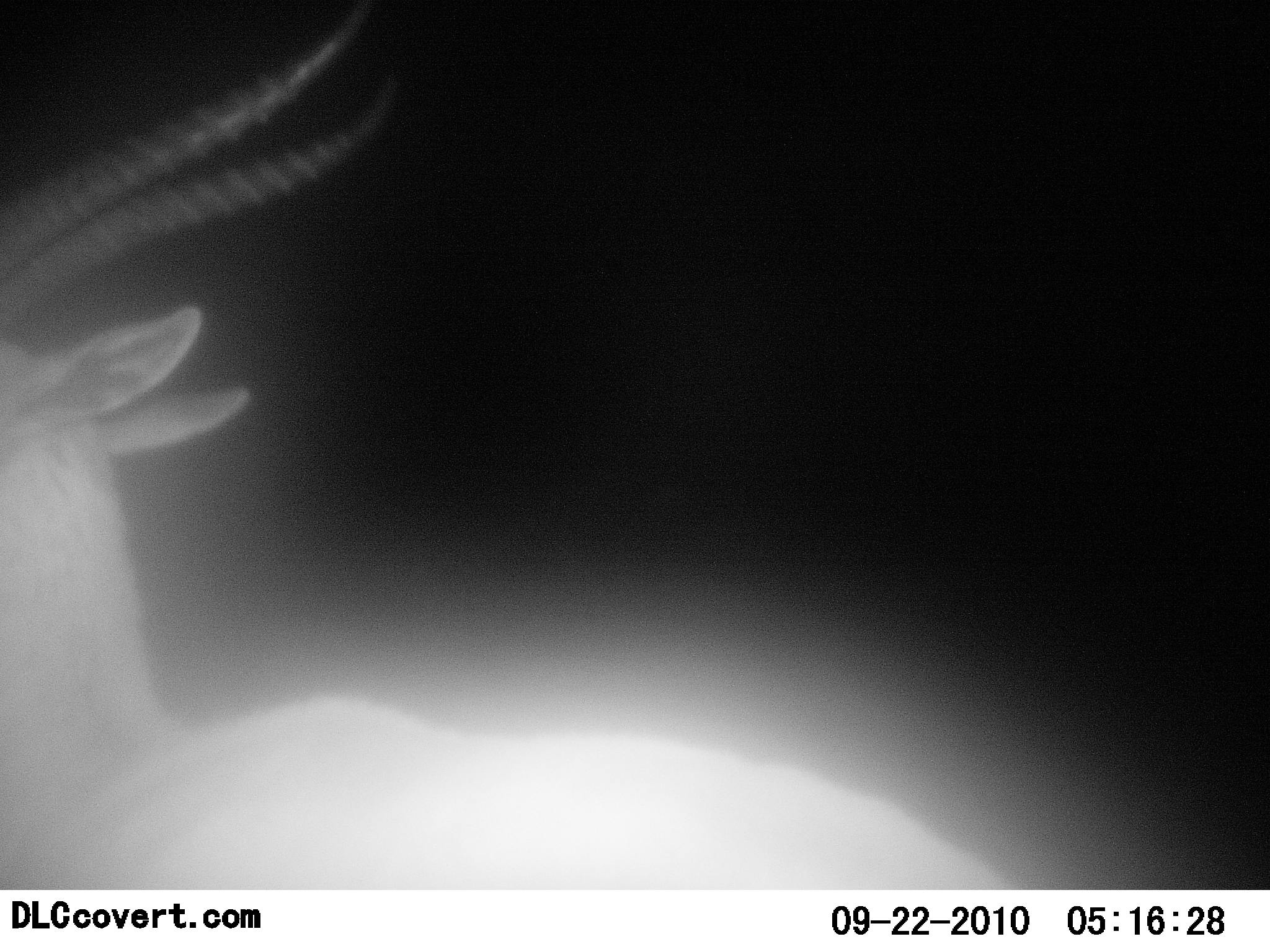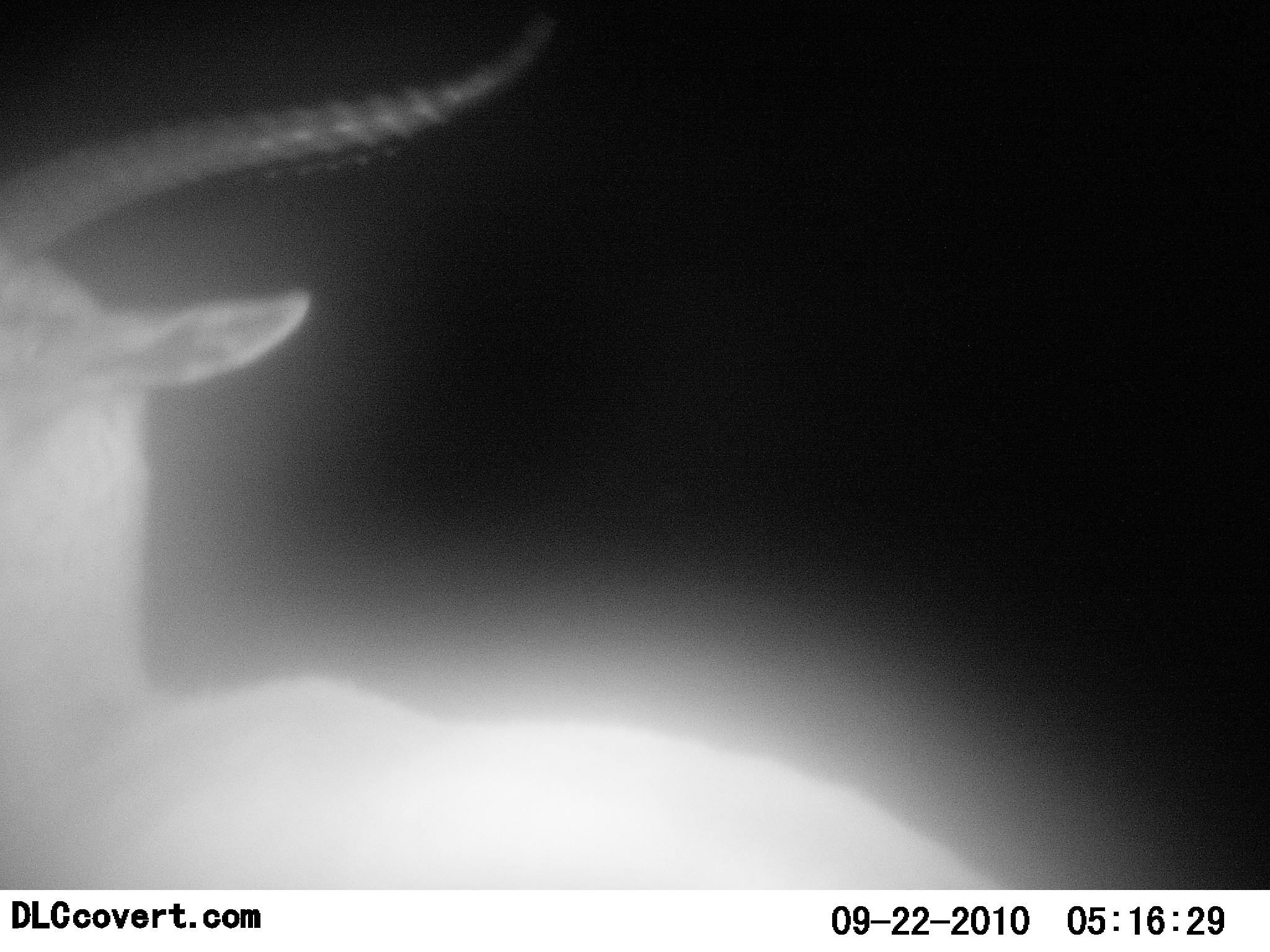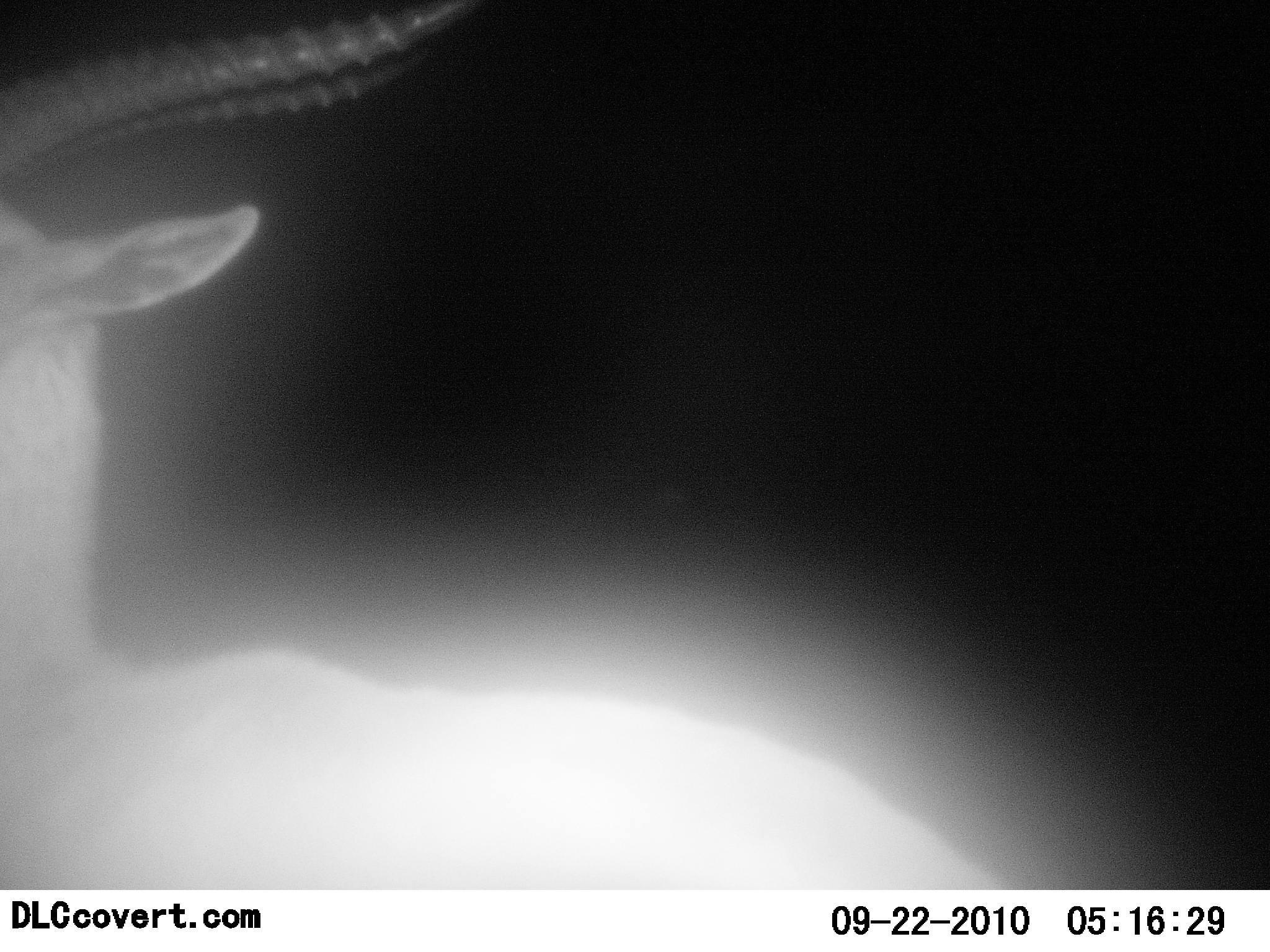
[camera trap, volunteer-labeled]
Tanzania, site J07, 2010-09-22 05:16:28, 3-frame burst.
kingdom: Animalia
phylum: Chordata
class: Mammalia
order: Artiodactyla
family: Bovidae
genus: Eudorcas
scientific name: Eudorcas thomsonii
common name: thomson's gazelle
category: gazellethomsons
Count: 1.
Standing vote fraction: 79%.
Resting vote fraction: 0%.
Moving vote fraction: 21%.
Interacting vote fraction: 0%.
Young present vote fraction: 0%.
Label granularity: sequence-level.